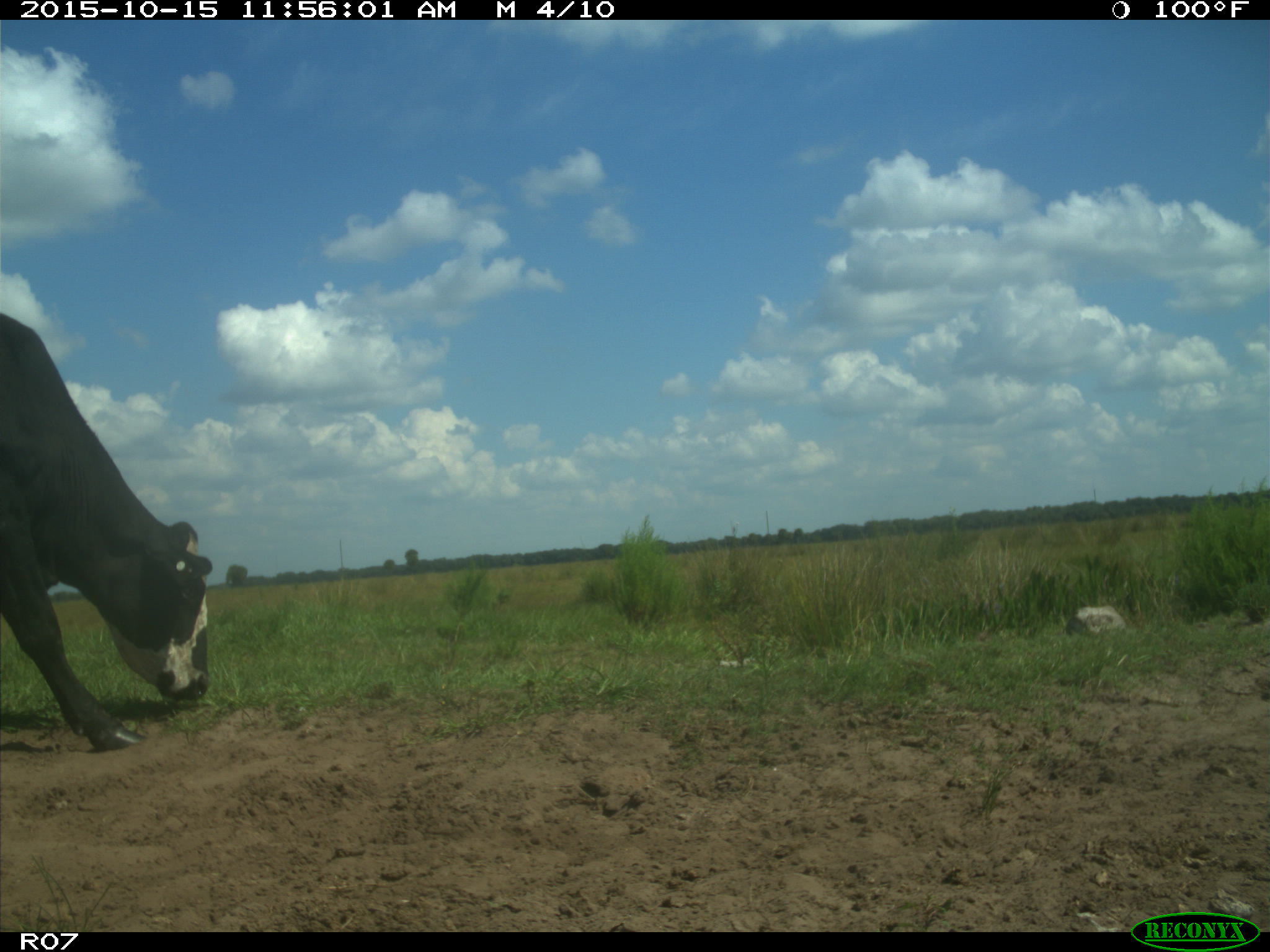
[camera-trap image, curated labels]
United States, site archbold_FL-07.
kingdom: Animalia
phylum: Chordata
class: Mammalia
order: Artiodactyla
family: Bovidae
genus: Bos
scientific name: Bos taurus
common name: domestic cow